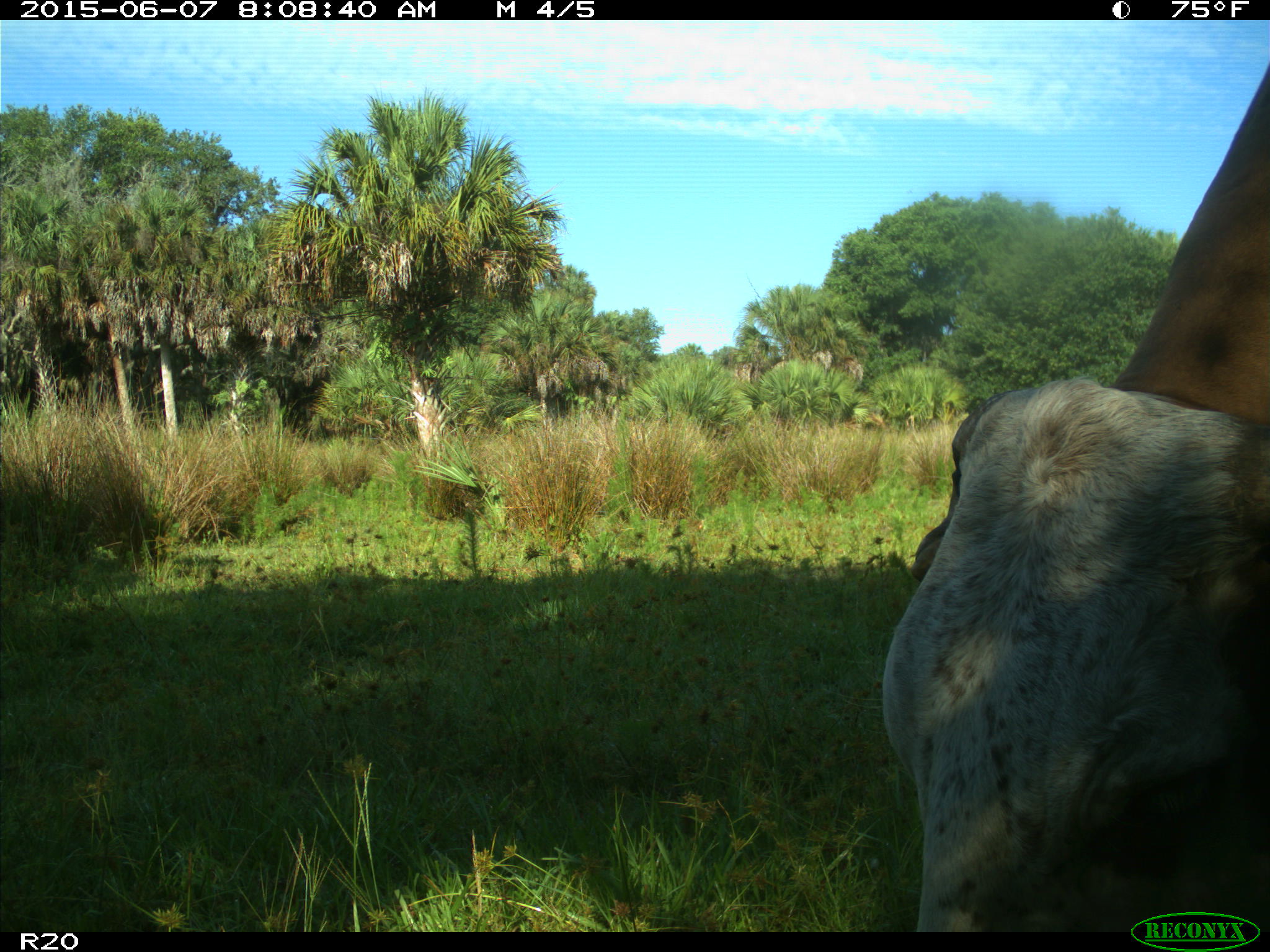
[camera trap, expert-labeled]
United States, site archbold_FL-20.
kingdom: Animalia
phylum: Chordata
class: Mammalia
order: Artiodactyla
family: Bovidae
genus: Bos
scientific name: Bos taurus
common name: domestic cow